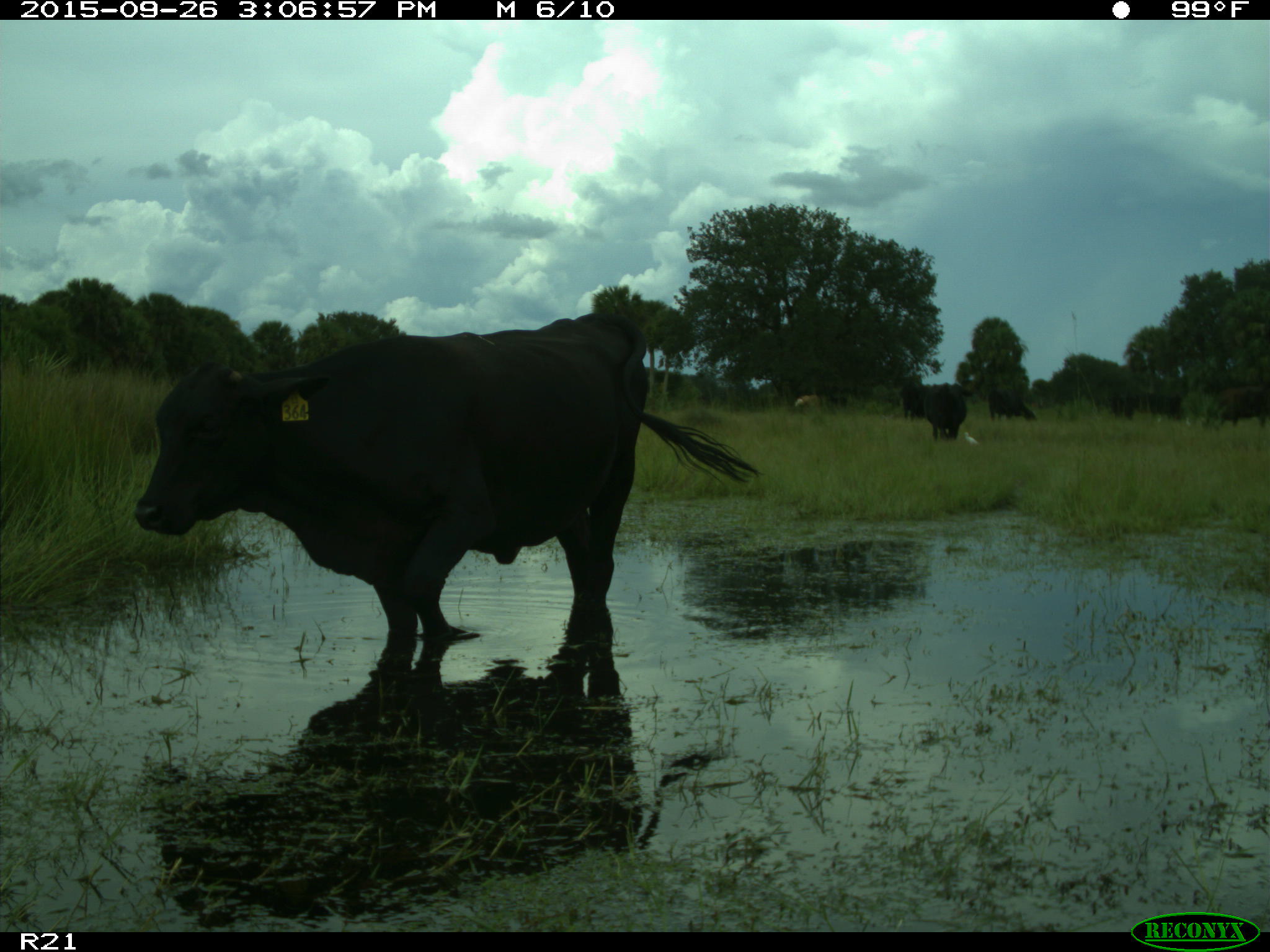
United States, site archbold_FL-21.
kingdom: Animalia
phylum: Chordata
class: Mammalia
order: Artiodactyla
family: Bovidae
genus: Bos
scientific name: Bos taurus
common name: domestic cow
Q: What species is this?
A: Bos taurus (domestic cow).